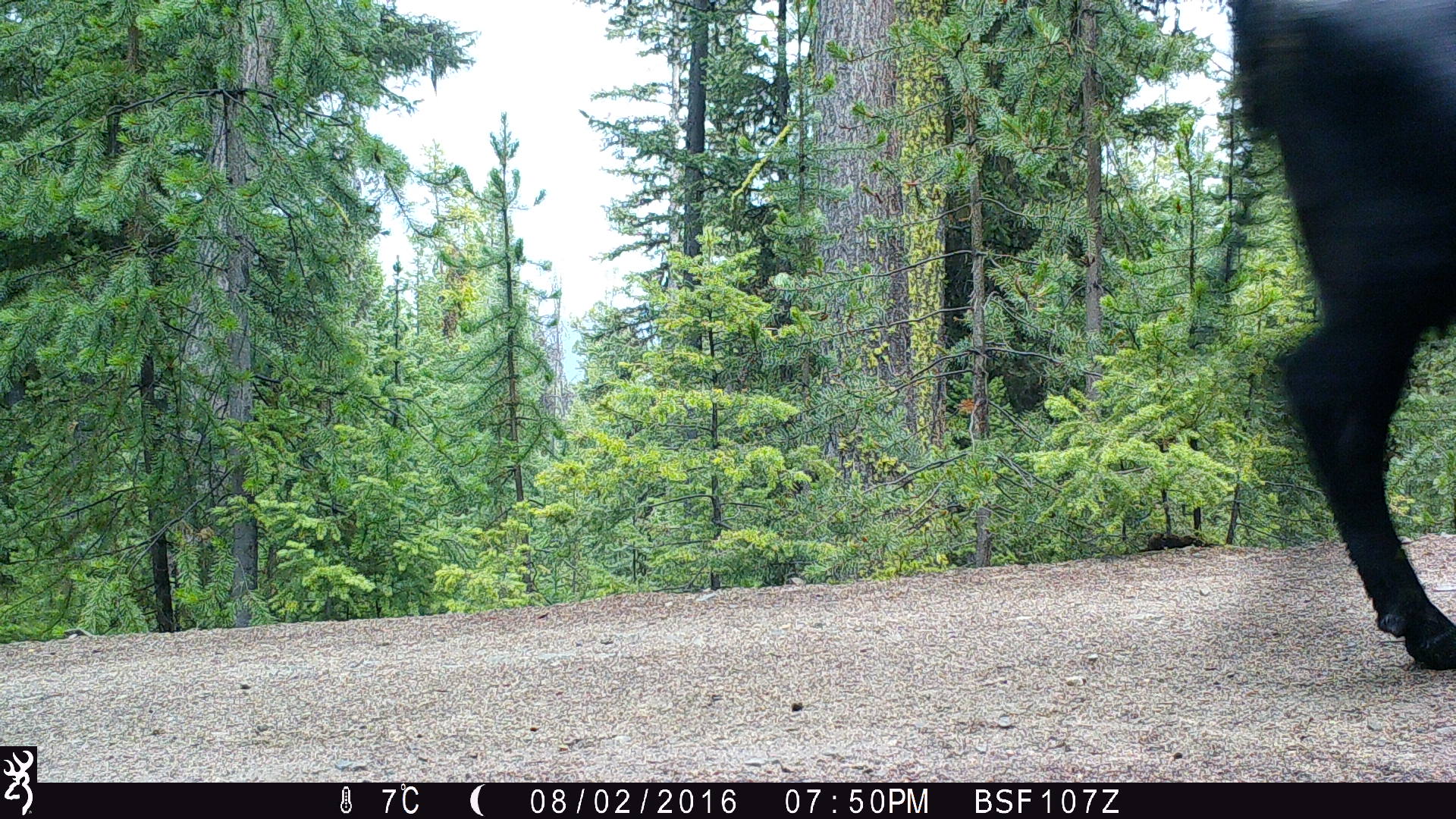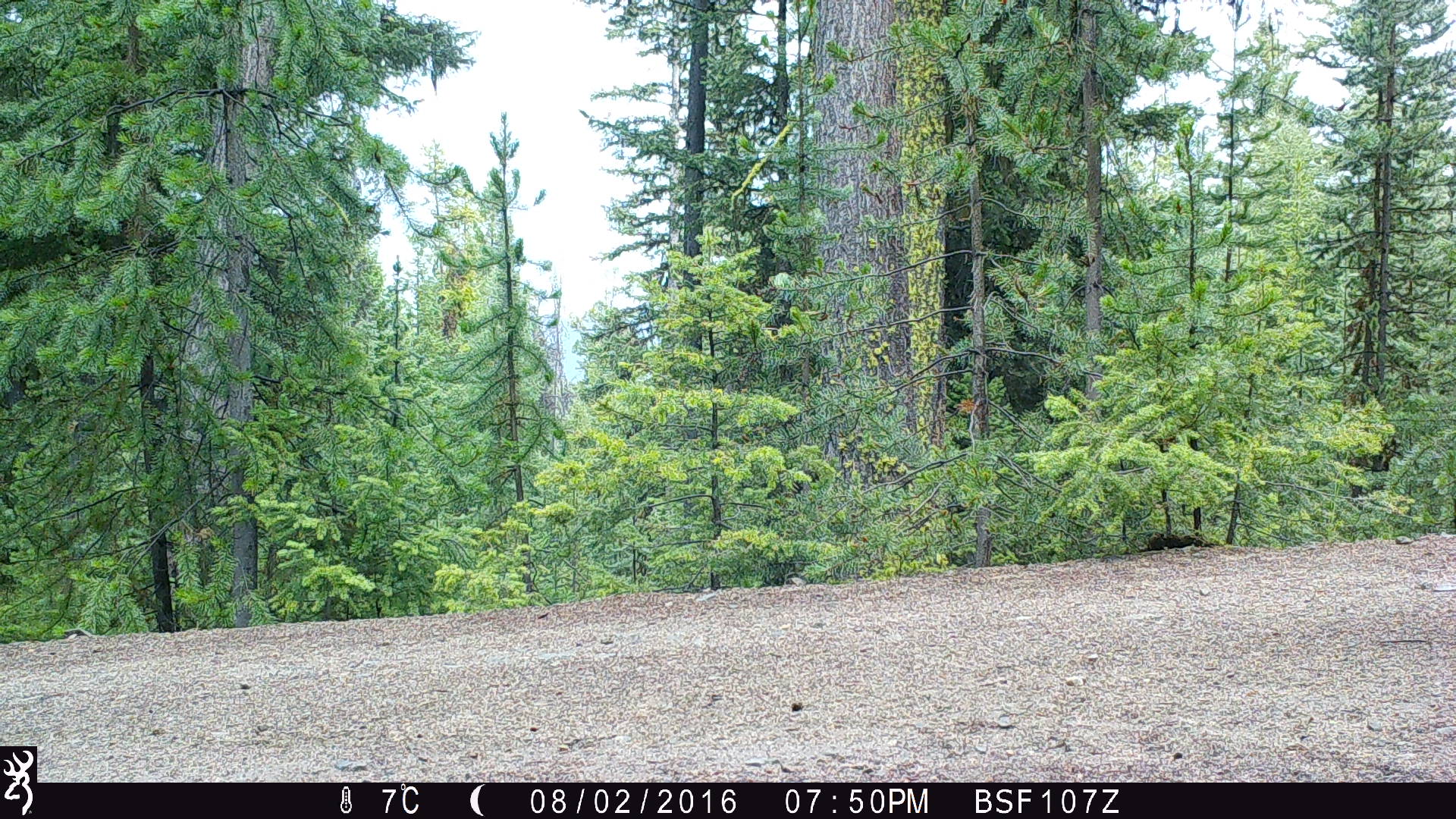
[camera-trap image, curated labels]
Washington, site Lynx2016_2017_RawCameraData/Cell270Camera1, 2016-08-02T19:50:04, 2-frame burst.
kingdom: Animalia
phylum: Chordata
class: Mammalia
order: Artiodactyla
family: Bovidae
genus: Bos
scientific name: Bos taurus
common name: domestic cattle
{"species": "domestic cattle (Bos taurus)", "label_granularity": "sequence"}